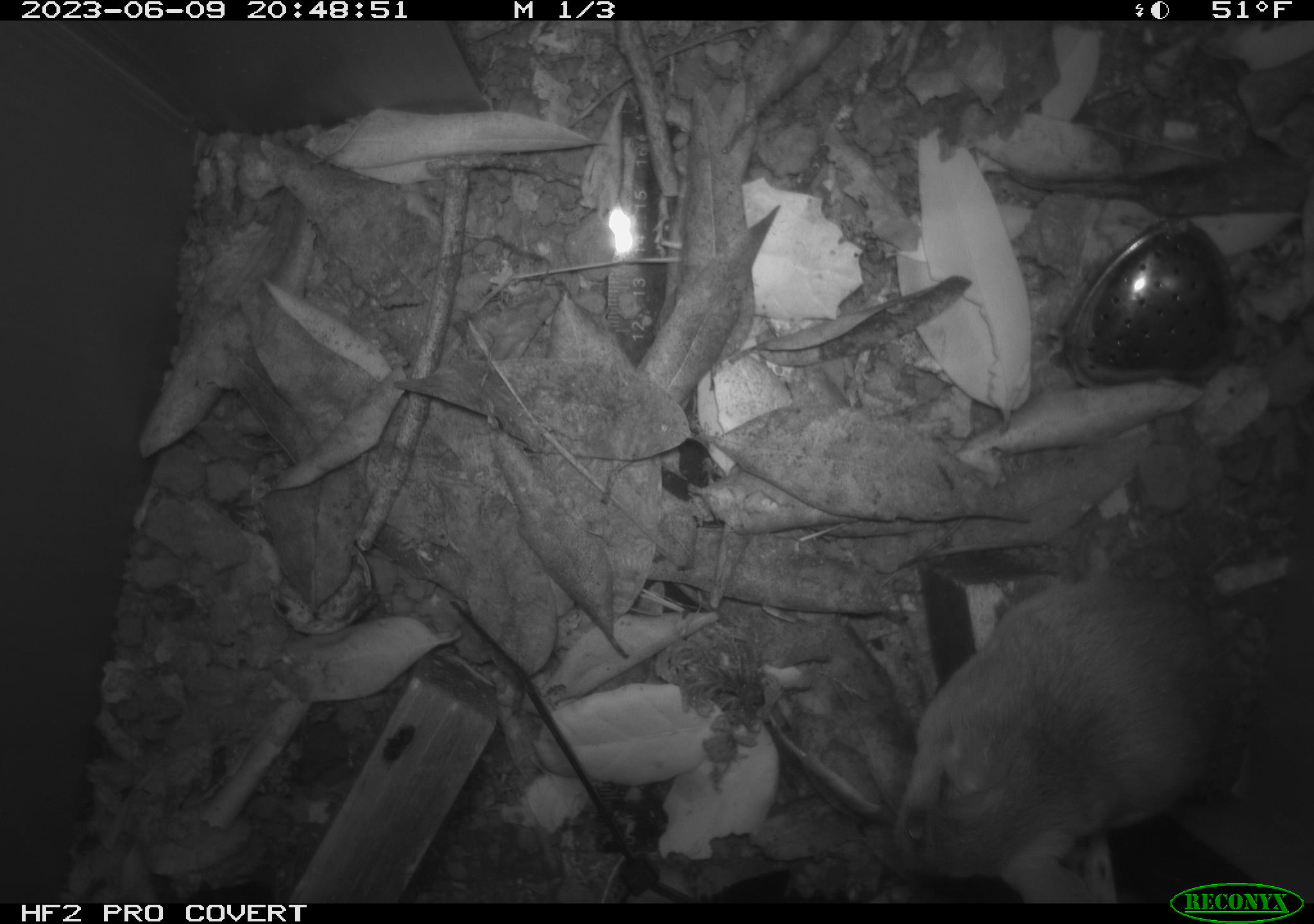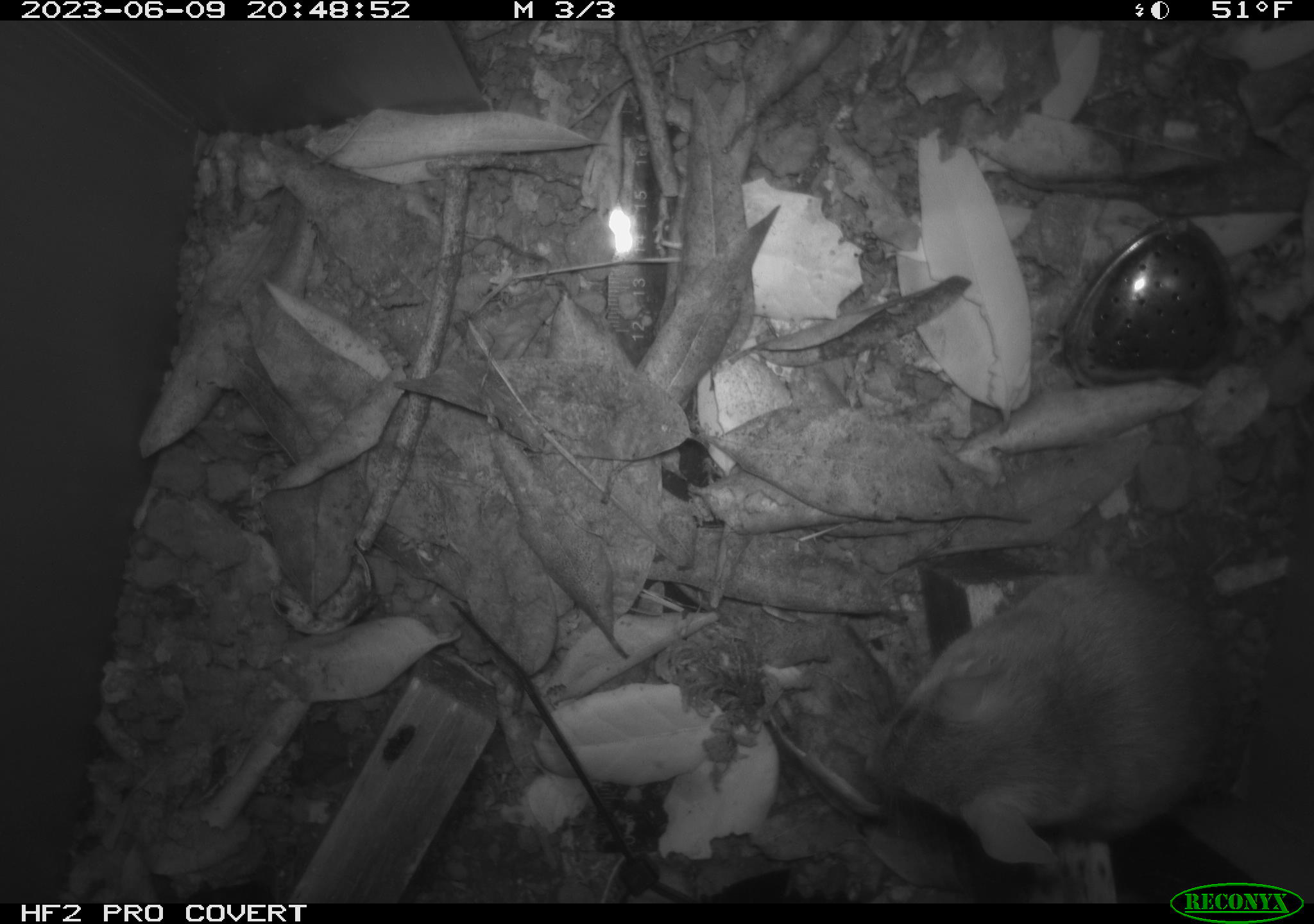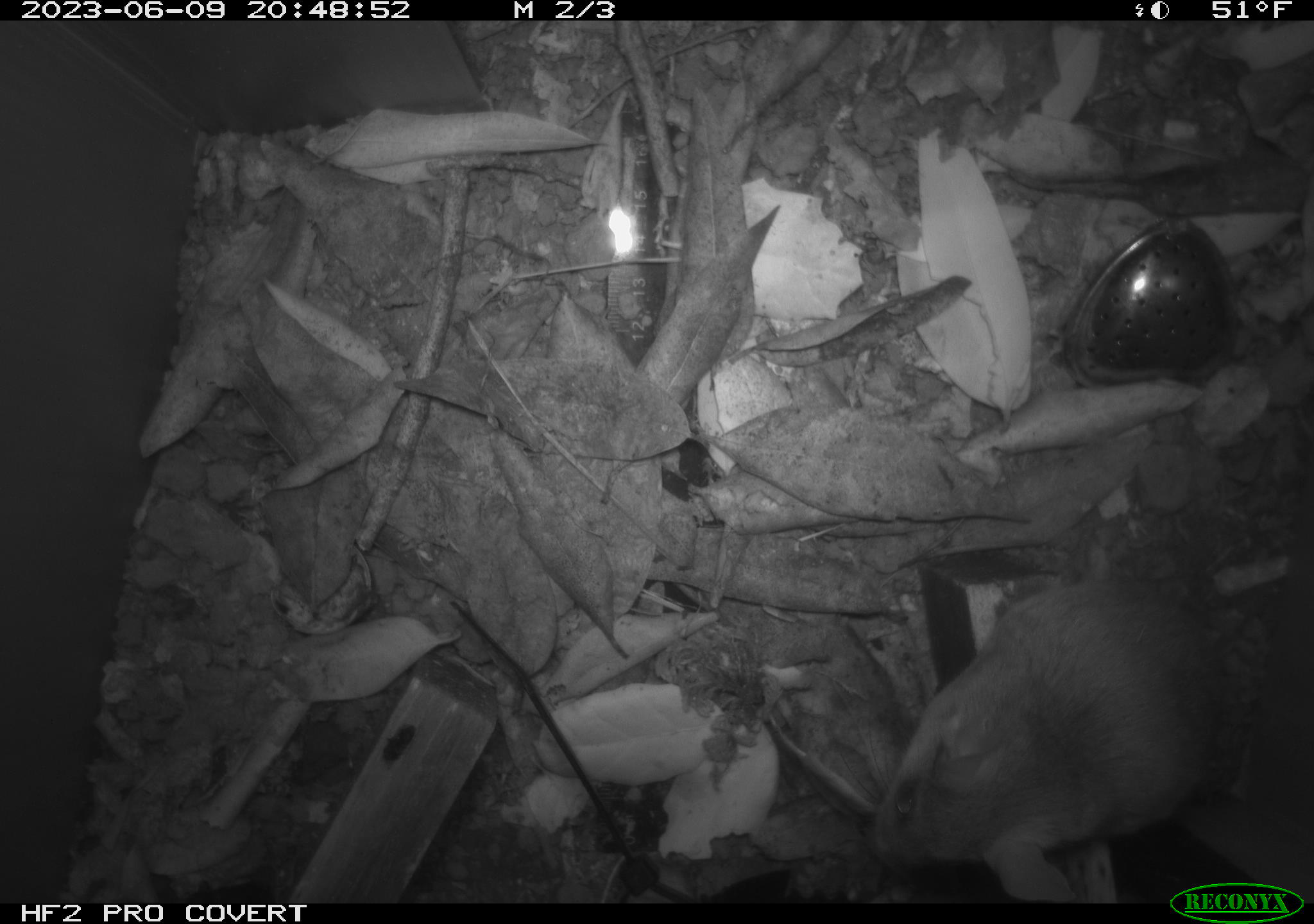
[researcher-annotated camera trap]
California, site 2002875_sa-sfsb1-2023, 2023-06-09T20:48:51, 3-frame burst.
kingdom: Animalia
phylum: Chordata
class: Mammalia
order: Rodentia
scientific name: Rodentia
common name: mouse species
Mouse species (Rodentia).